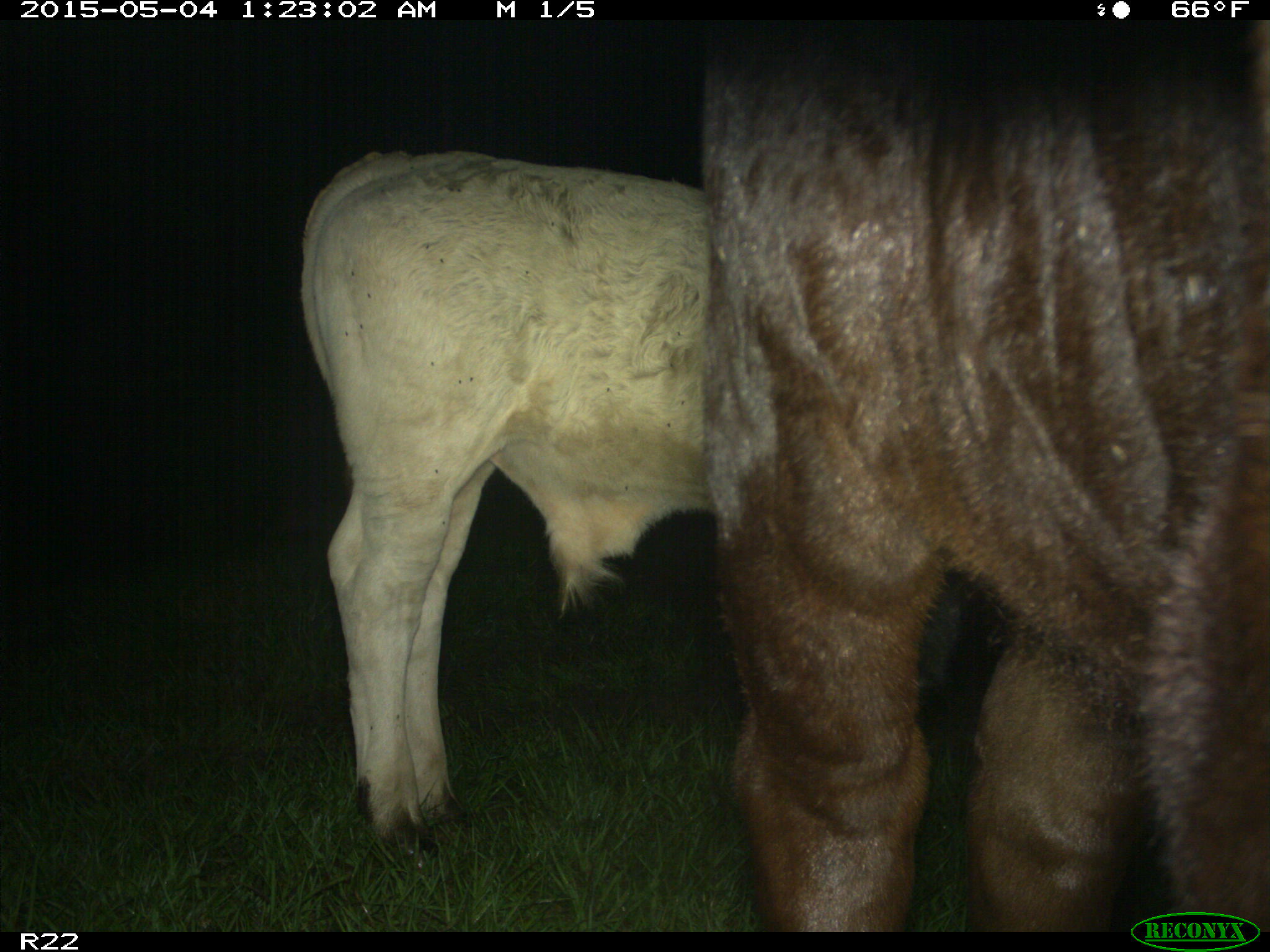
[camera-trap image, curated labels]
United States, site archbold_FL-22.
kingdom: Animalia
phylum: Chordata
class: Mammalia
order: Artiodactyla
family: Bovidae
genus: Bos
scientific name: Bos taurus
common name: domestic cow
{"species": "Bos taurus (domestic cow)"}